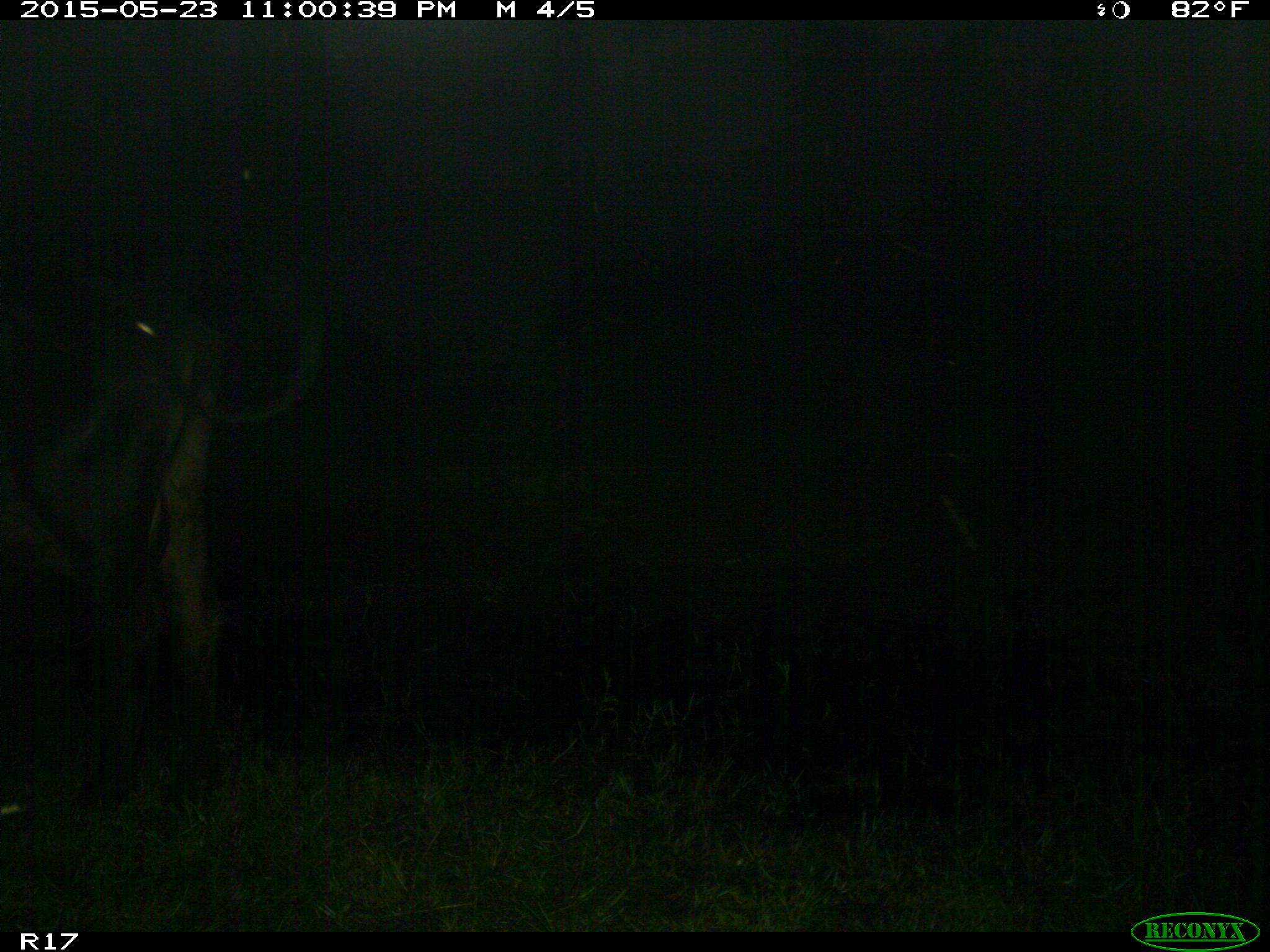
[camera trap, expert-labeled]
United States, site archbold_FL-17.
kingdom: Animalia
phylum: Chordata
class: Mammalia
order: Artiodactyla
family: Bovidae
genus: Bos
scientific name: Bos taurus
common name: domestic cow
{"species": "Bos taurus (domestic cow)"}